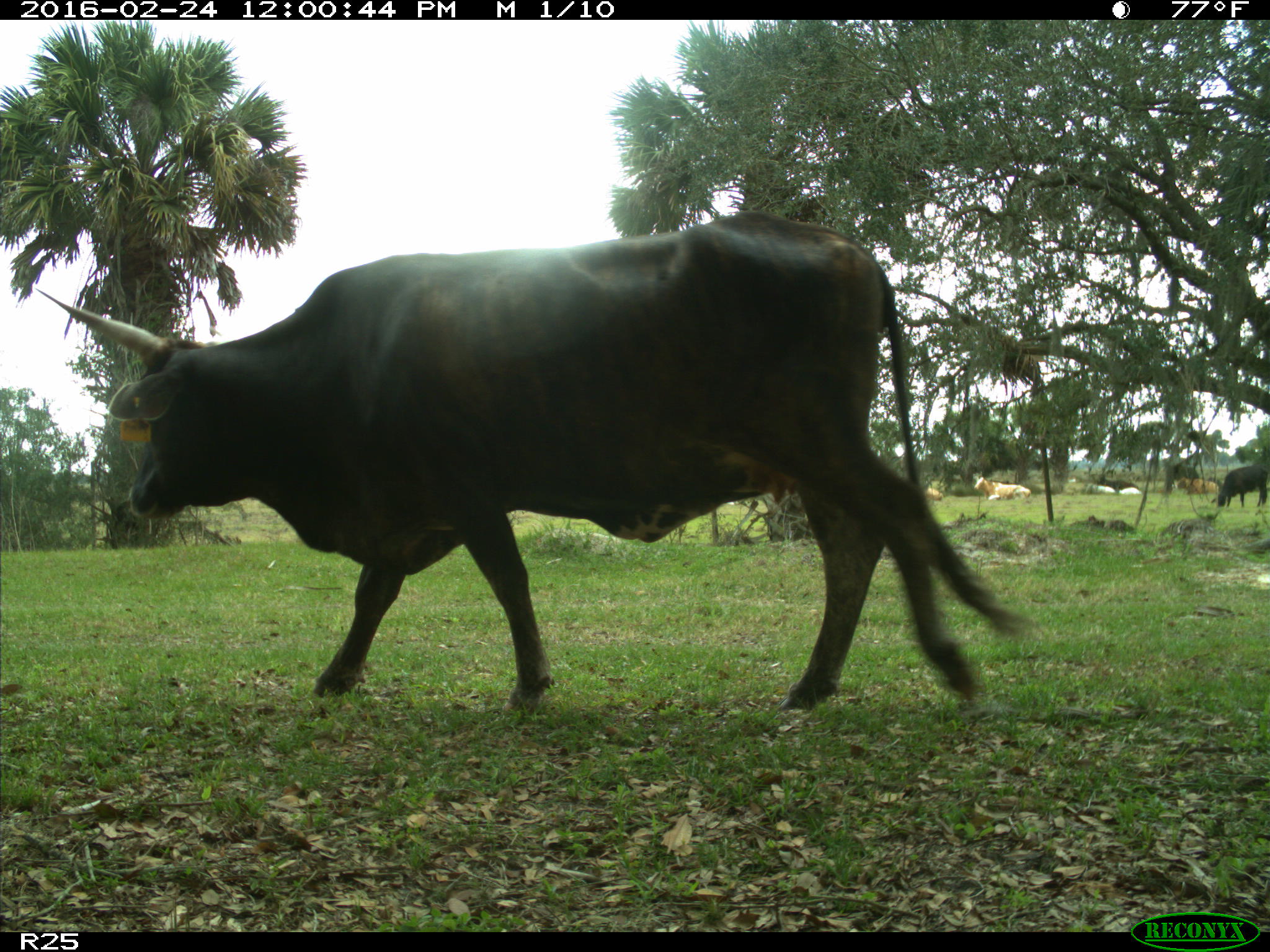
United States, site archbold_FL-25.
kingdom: Animalia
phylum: Chordata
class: Mammalia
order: Artiodactyla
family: Bovidae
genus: Bos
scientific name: Bos taurus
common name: domestic cow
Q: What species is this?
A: Bos taurus (domestic cow).